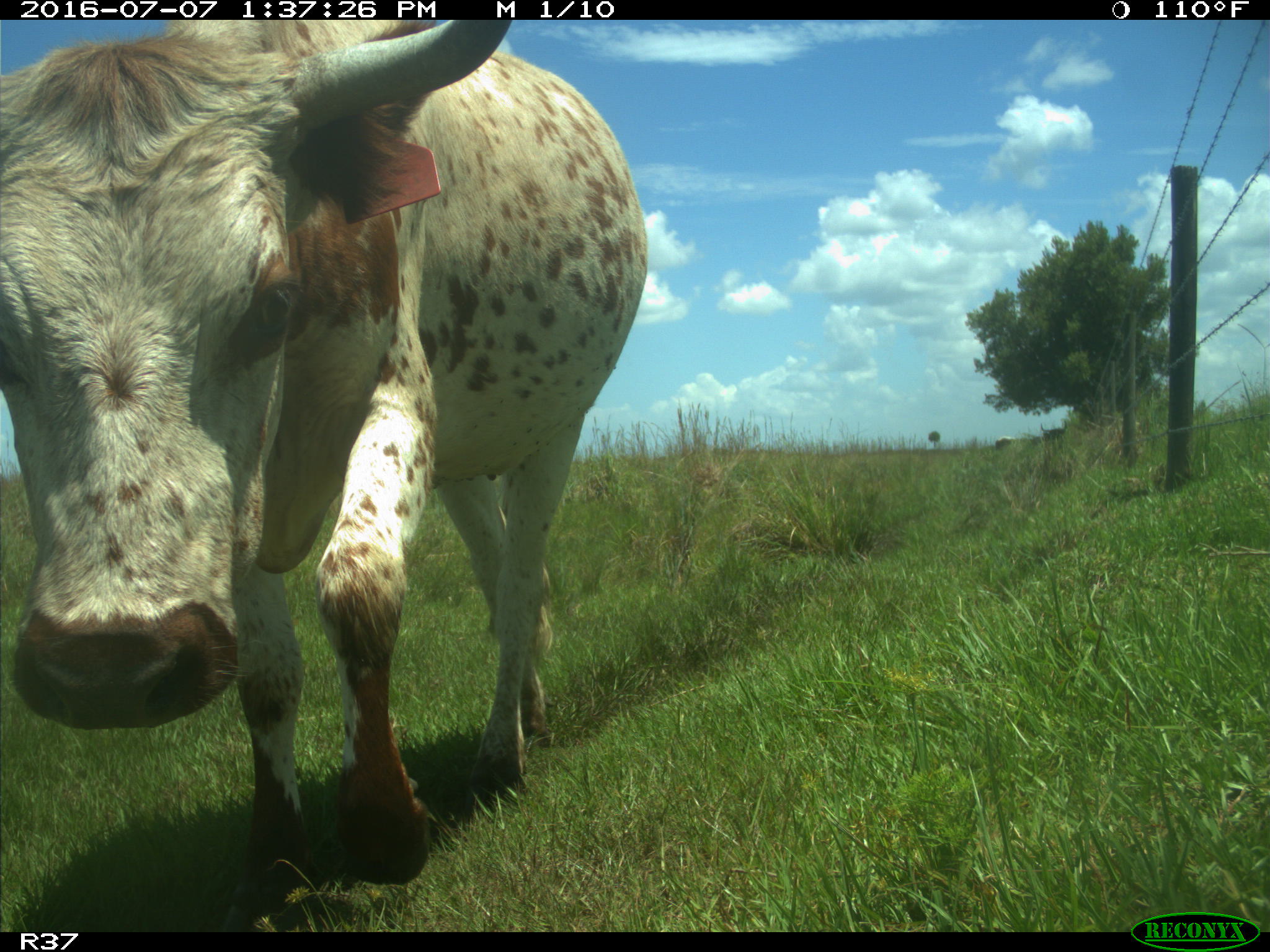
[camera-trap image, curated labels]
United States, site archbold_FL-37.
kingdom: Animalia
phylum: Chordata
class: Mammalia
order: Artiodactyla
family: Bovidae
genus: Bos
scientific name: Bos taurus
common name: domestic cow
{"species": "Bos taurus (domestic cow)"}